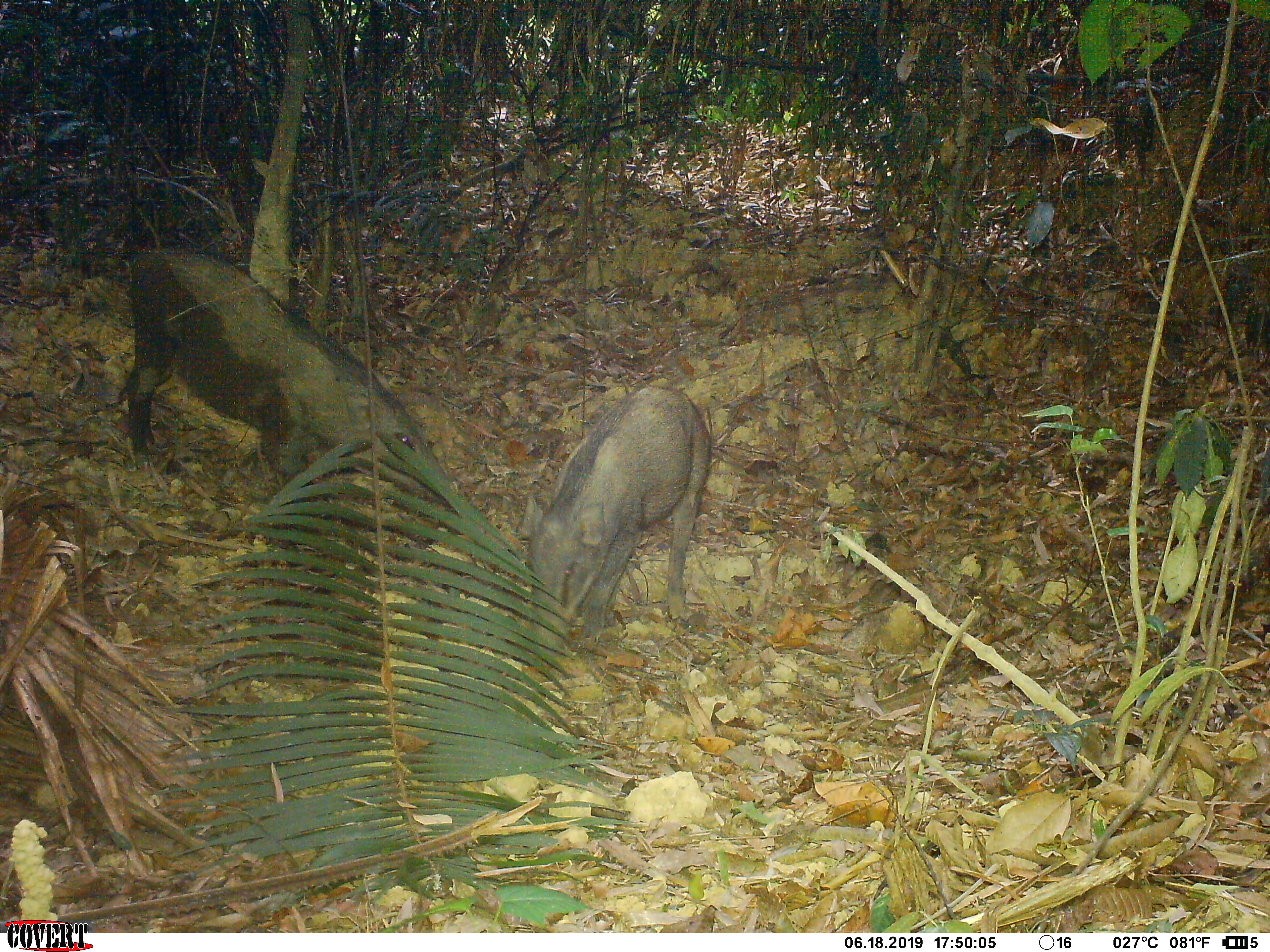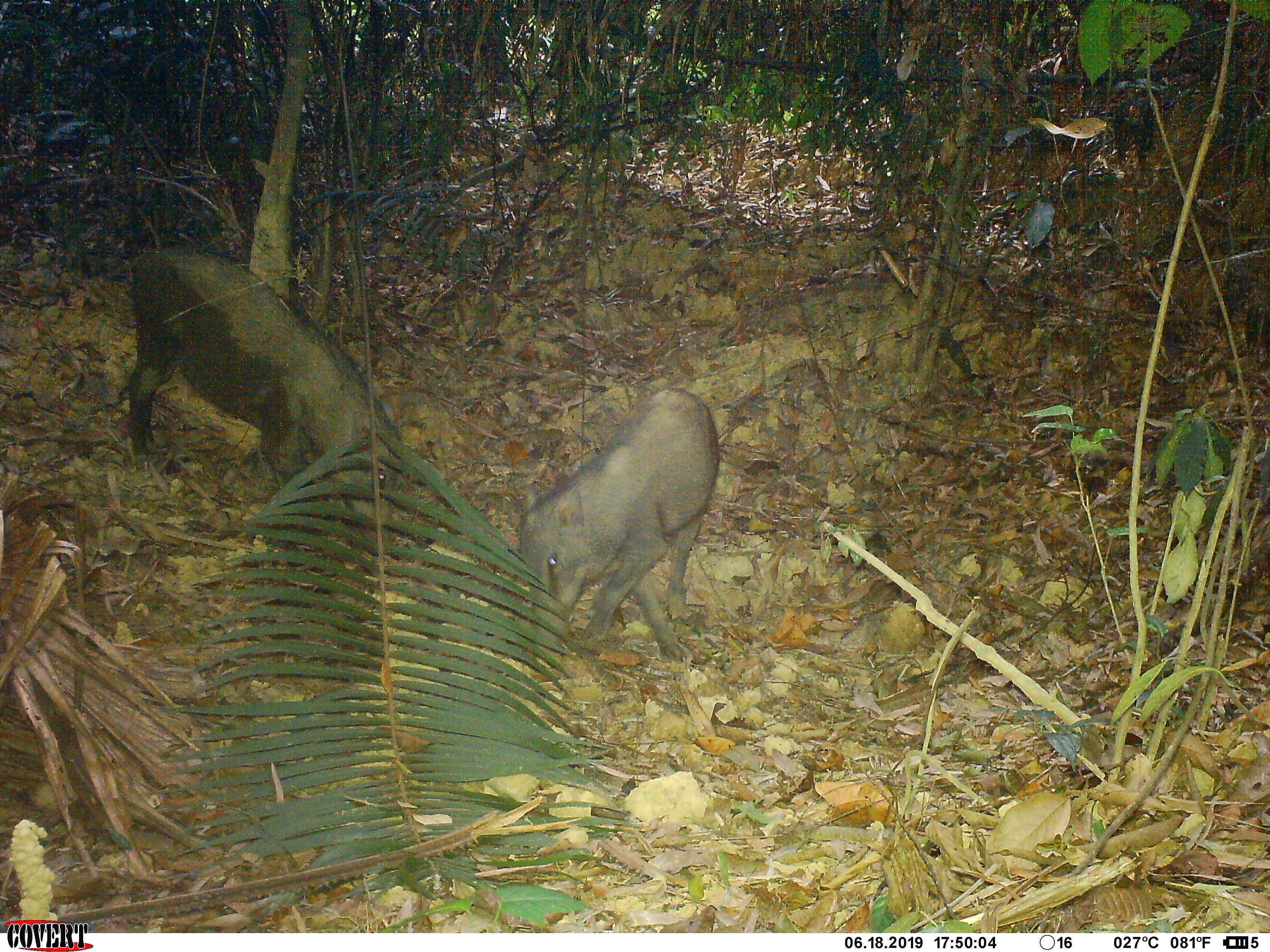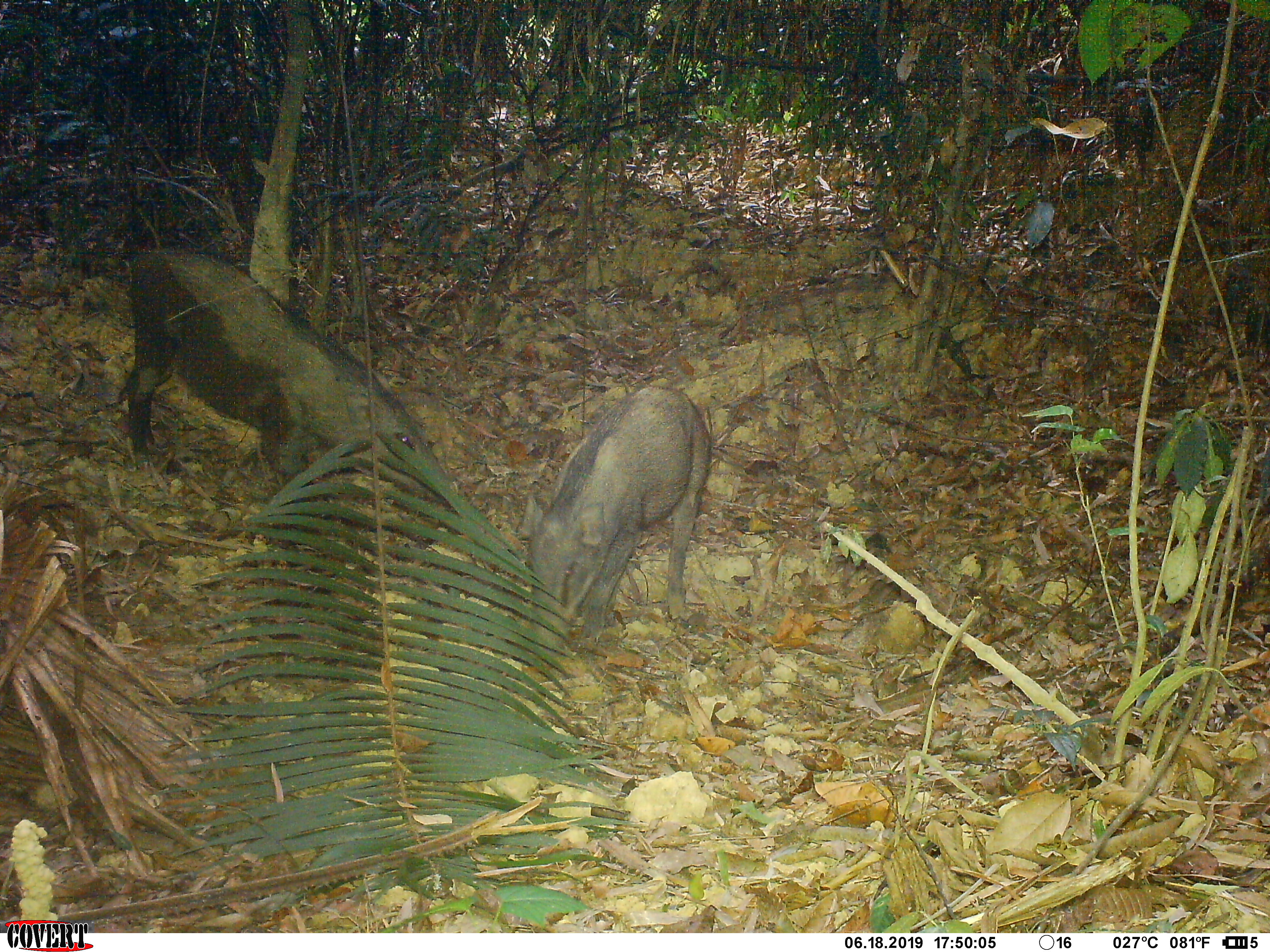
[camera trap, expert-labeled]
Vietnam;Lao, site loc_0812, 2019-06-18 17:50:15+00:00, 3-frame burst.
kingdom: Animalia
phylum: Chordata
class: Mammalia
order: Artiodactyla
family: Suidae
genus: Sus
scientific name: Sus scrofa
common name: eurasian wild pig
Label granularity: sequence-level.